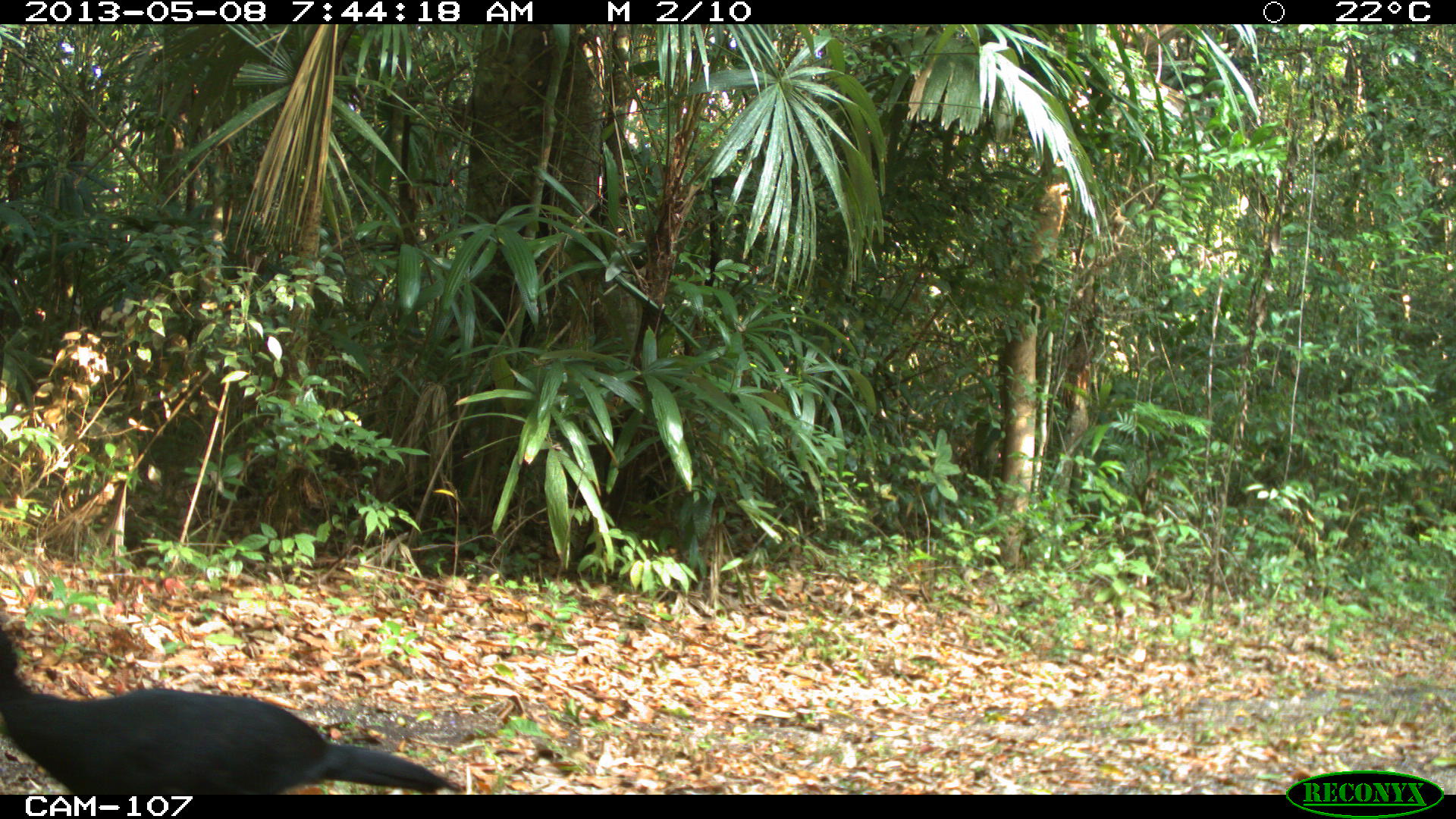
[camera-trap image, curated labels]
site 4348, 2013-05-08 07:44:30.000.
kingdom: Animalia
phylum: Chordata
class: Aves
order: Galliformes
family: Cracidae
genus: Crax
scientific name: Crax rubra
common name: great curassow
Crax rubra (great curassow), count 1, sex male.